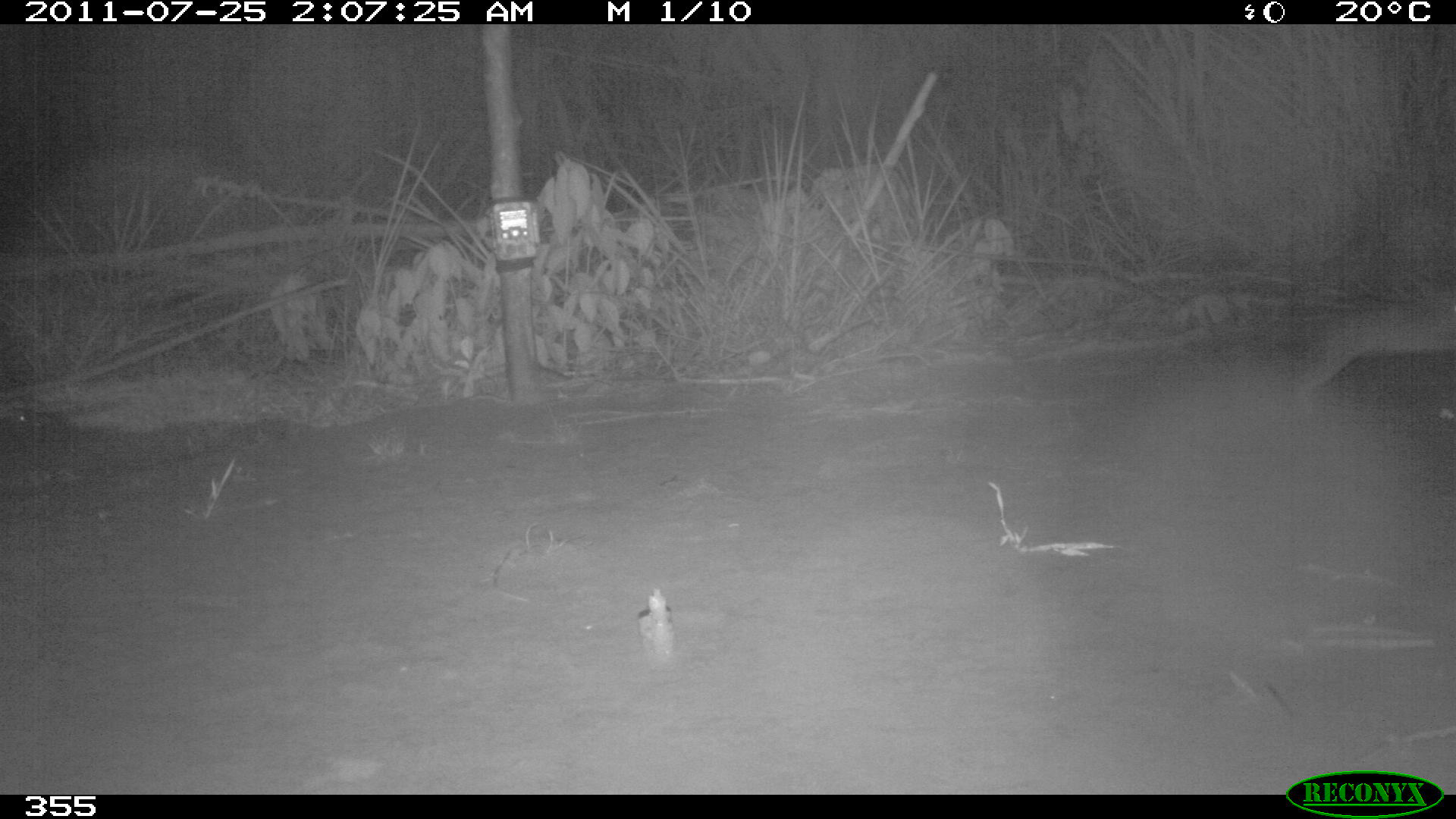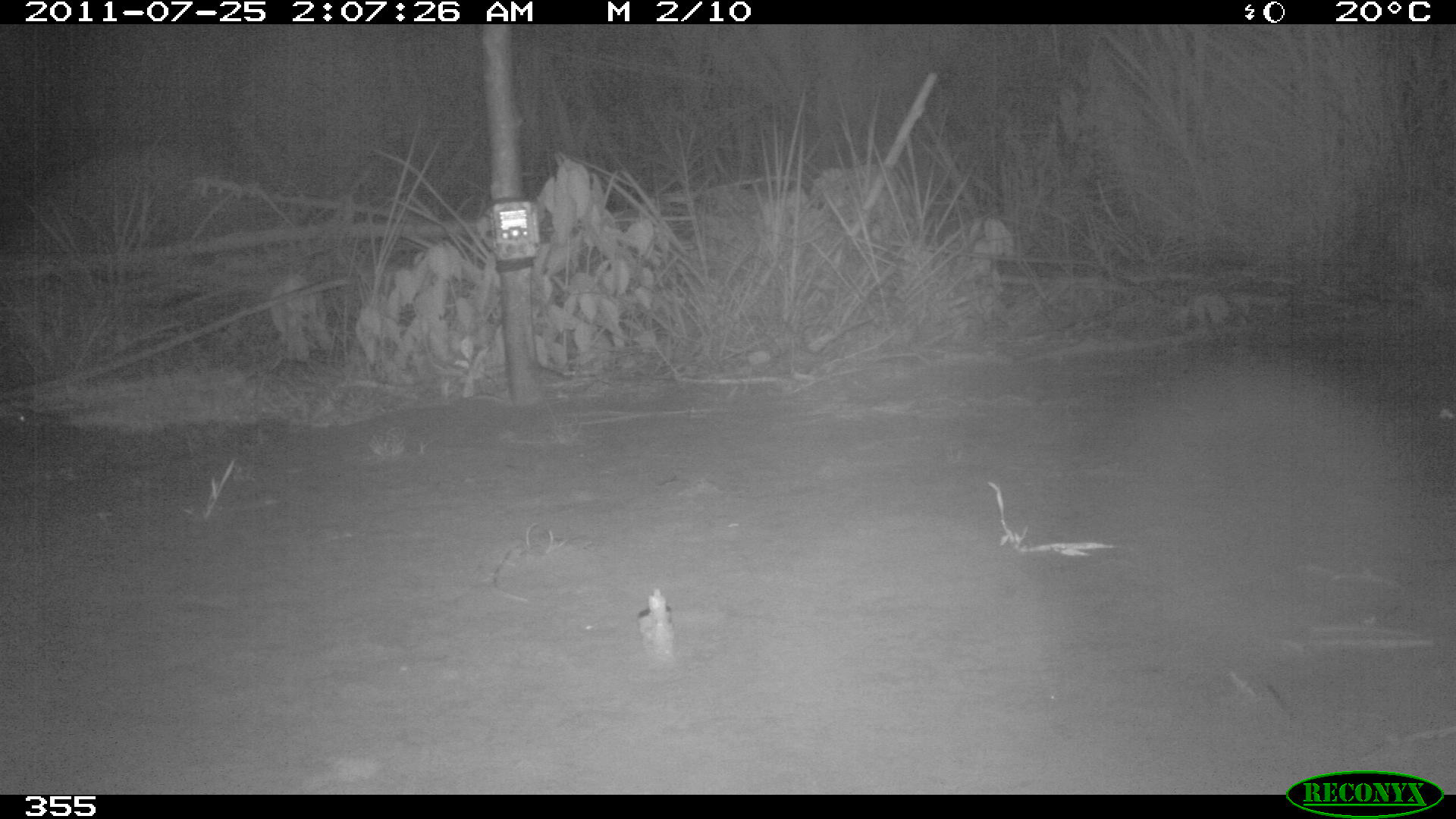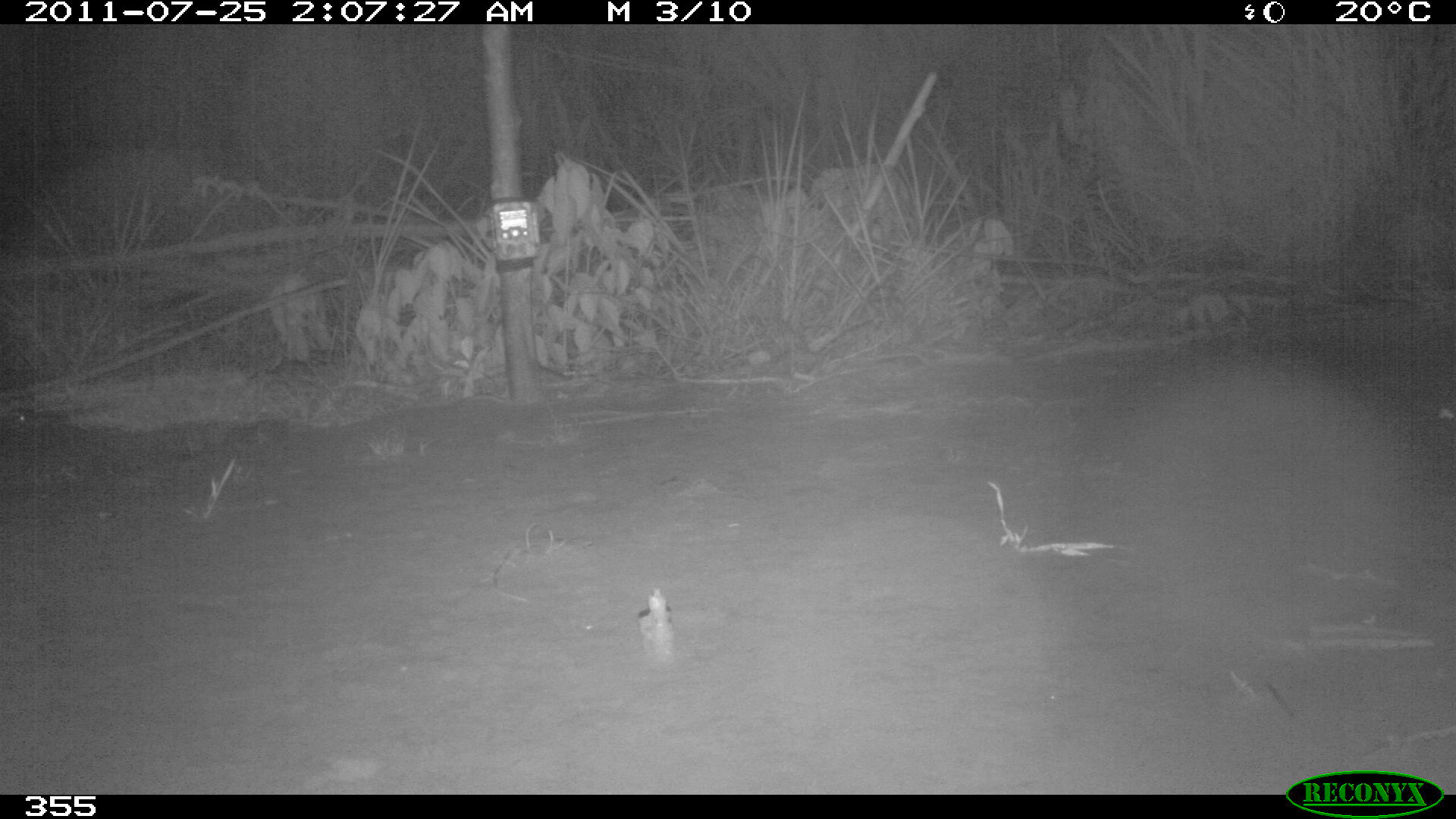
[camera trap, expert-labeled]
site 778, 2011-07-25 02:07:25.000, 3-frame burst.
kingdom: Animalia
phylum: Chordata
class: Mammalia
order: Lagomorpha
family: Leporidae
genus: Sylvilagus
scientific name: Sylvilagus brasiliensis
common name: tapeti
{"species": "Sylvilagus brasiliensis (tapeti)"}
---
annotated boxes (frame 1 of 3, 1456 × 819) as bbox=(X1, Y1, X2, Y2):
sylvilagus brasiliensis: bbox=(1278, 293, 1456, 399)